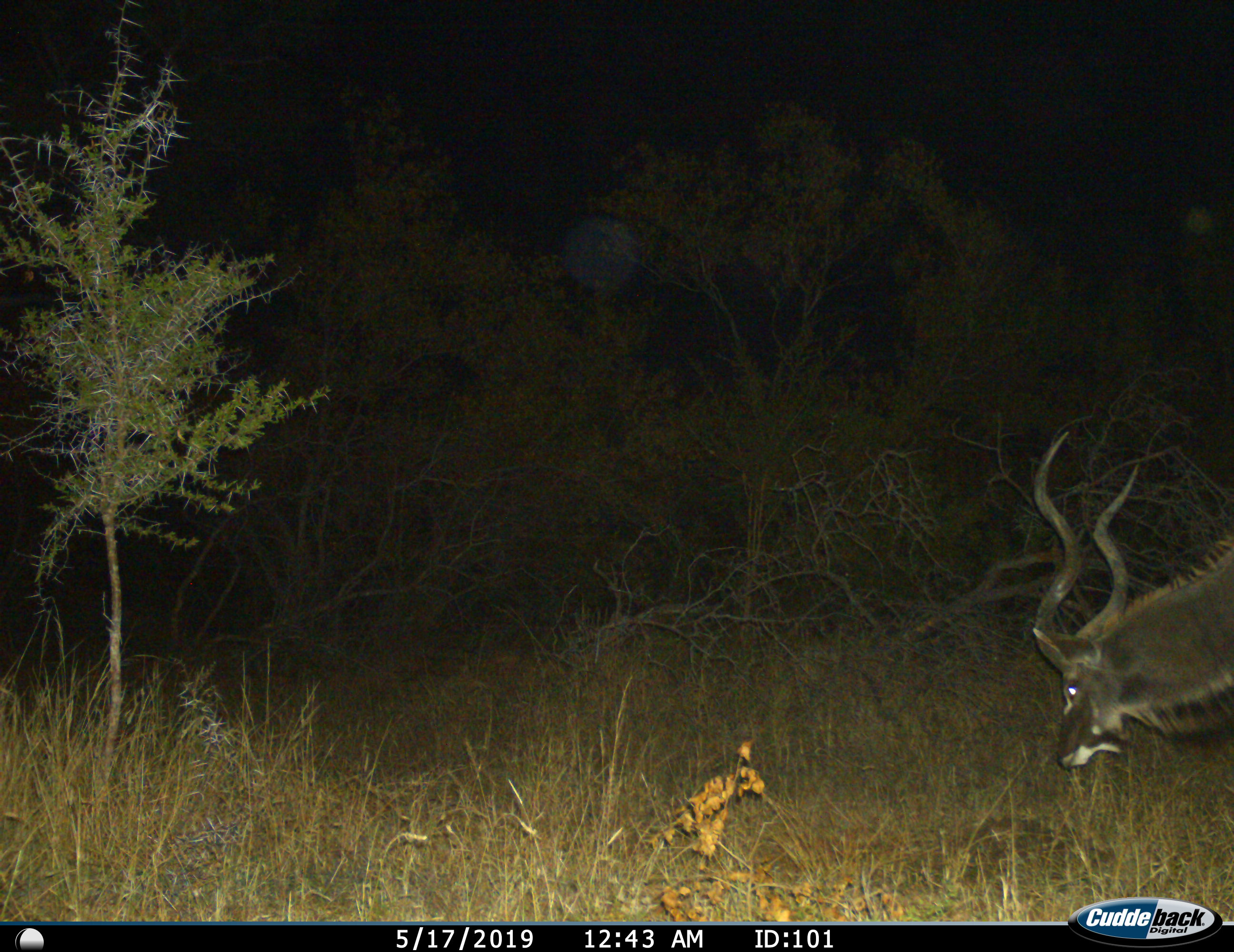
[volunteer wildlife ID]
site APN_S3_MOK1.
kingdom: Animalia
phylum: Chordata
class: Mammalia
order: Artiodactyla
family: Bovidae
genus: Tragelaphus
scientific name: Tragelaphus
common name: kudu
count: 1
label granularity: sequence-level